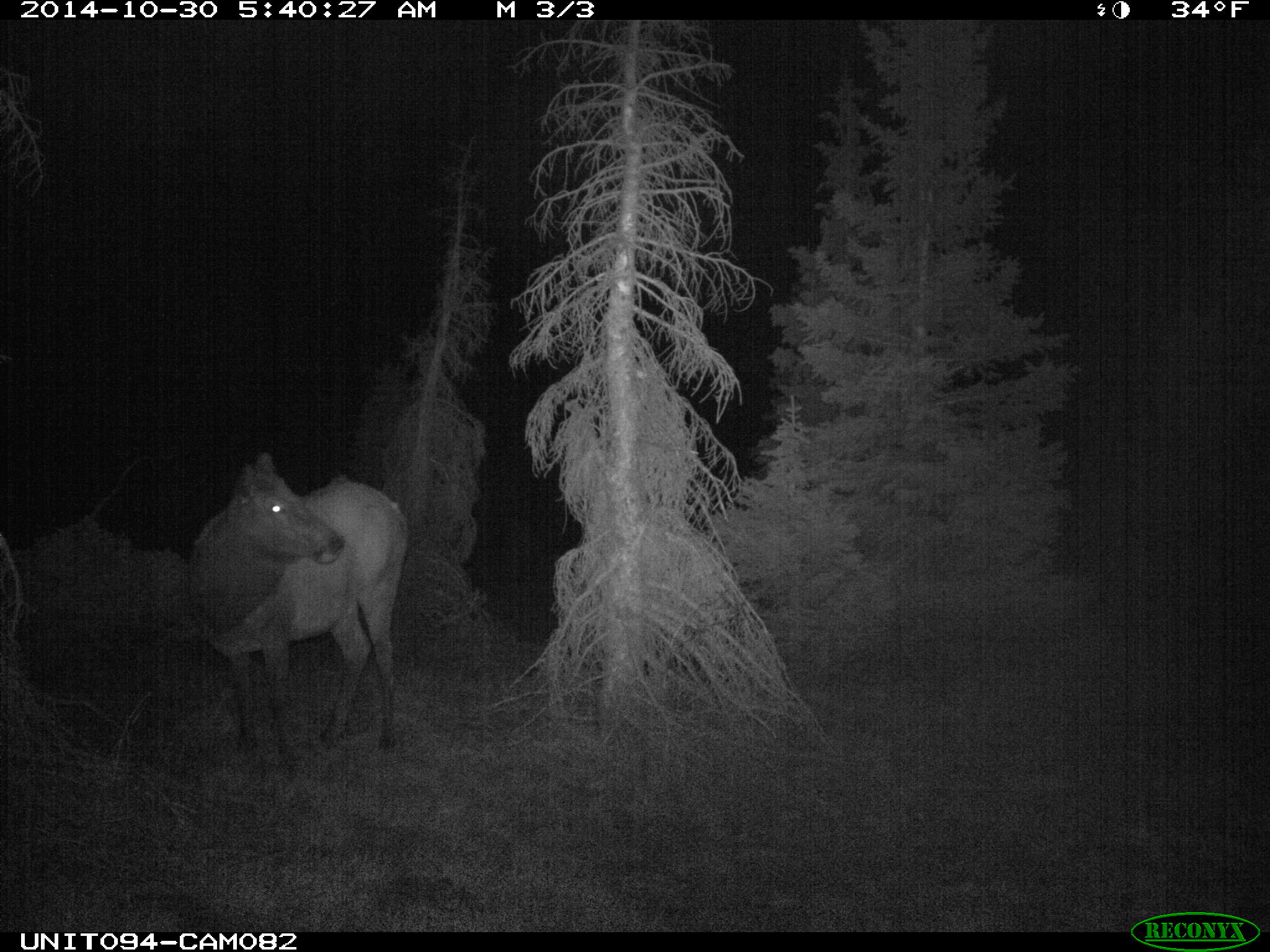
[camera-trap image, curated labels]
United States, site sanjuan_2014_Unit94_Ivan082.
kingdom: Animalia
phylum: Chordata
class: Mammalia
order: Artiodactyla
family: Cervidae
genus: Cervus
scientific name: Cervus elaphus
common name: red deer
Cervus elaphus (red deer).